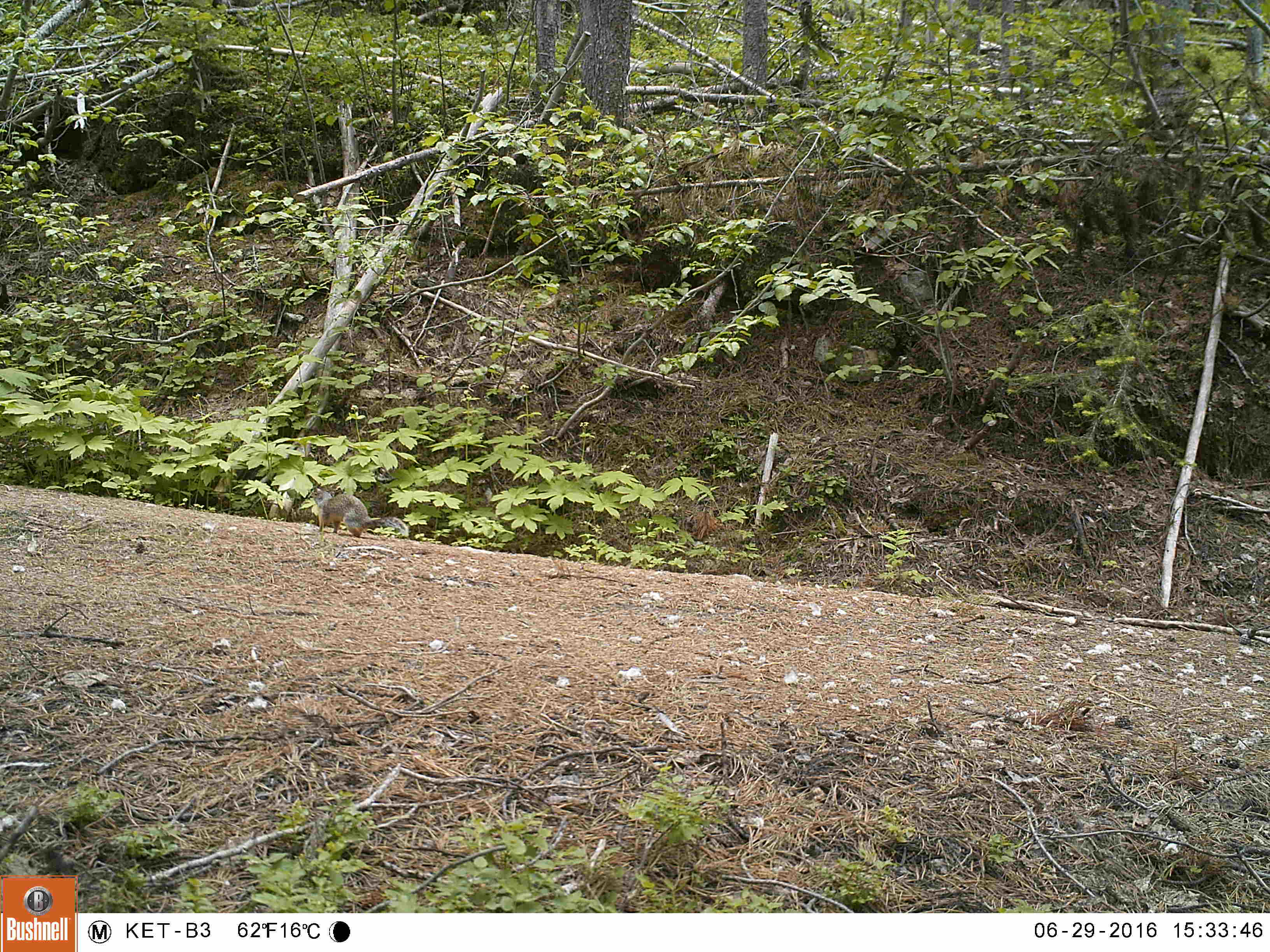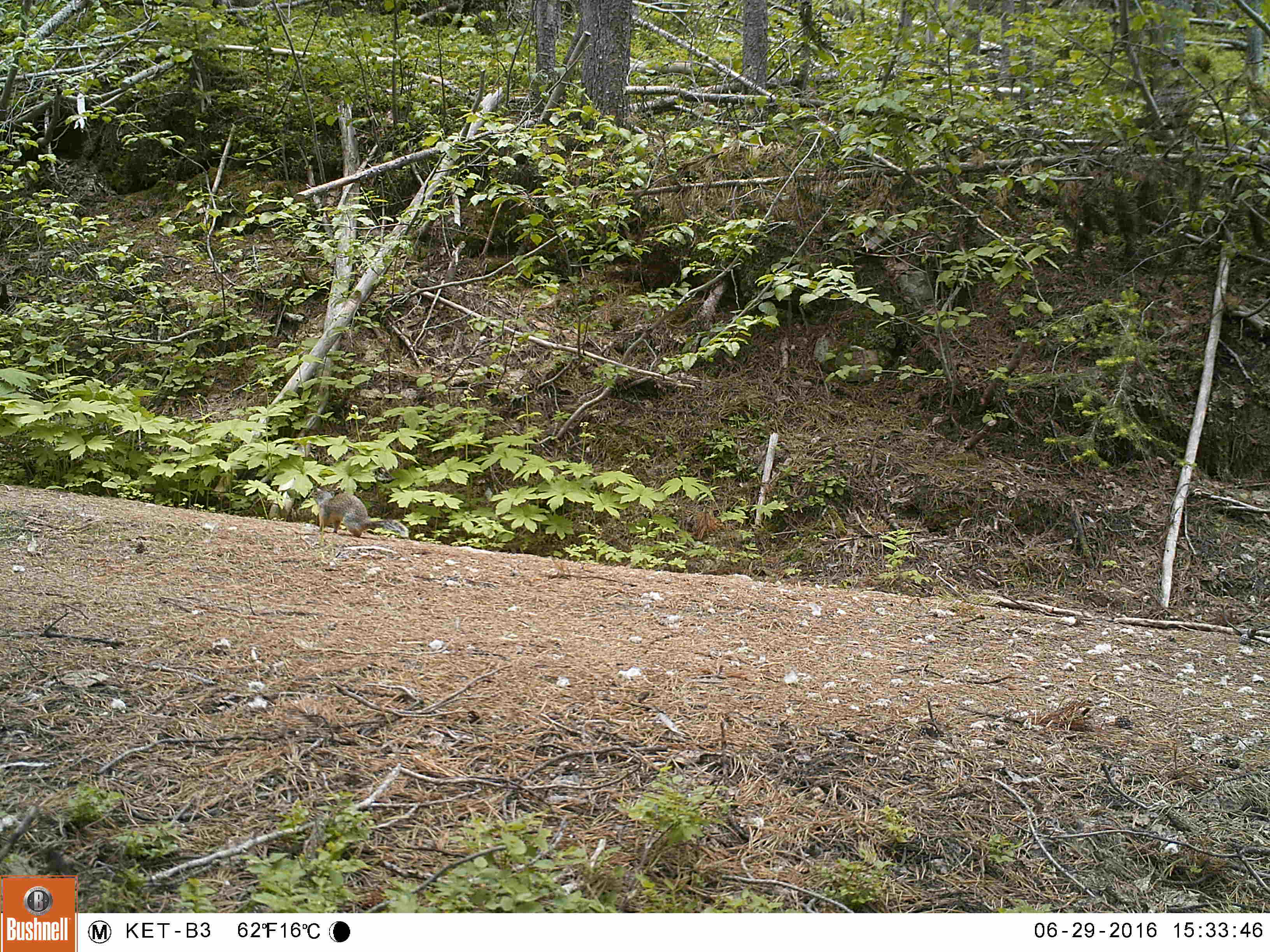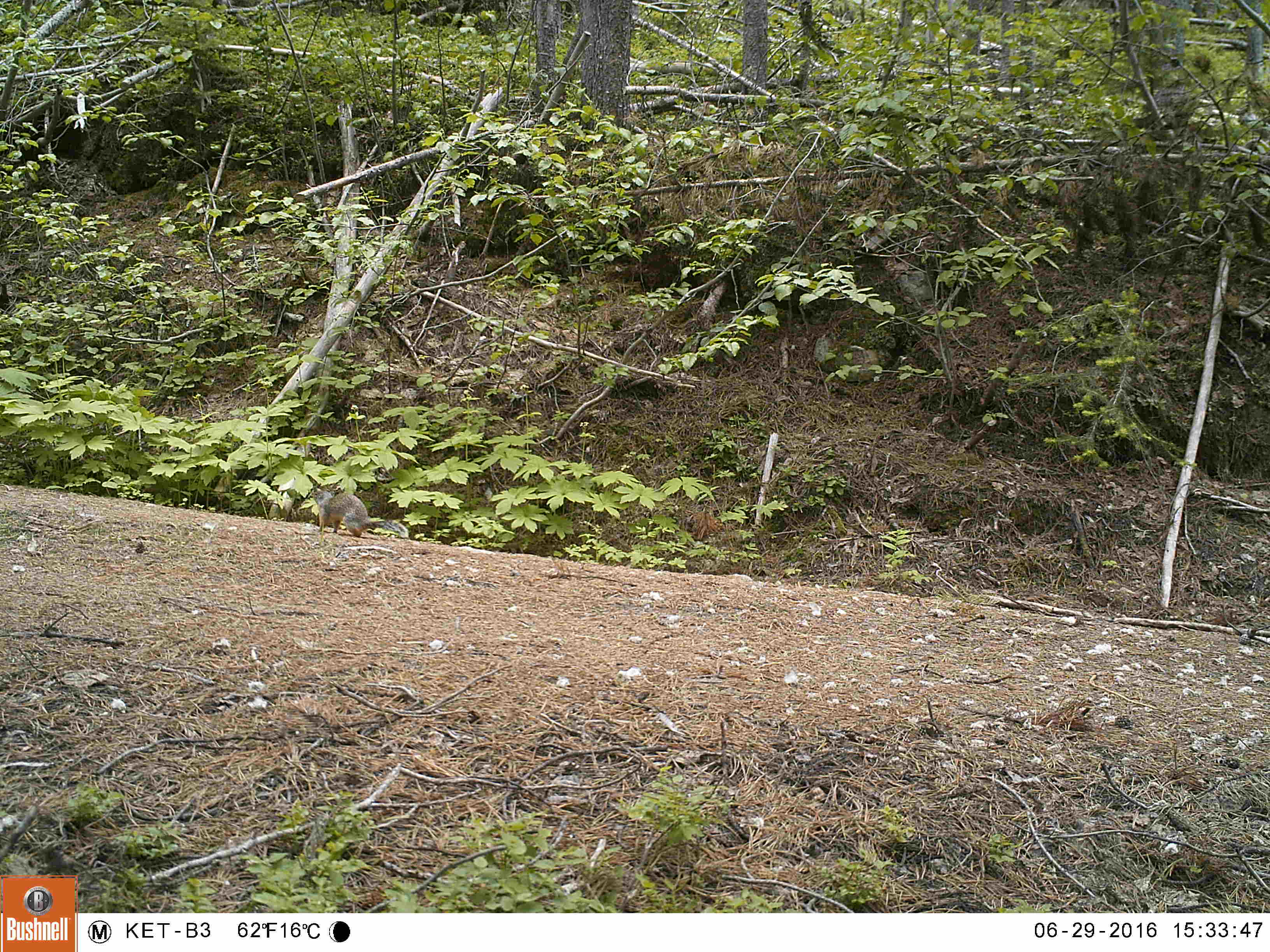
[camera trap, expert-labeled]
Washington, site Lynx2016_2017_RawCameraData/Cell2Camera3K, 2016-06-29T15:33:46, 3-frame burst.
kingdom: Animalia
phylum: Chordata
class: Mammalia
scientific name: Mammalia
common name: small mammal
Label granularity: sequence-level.